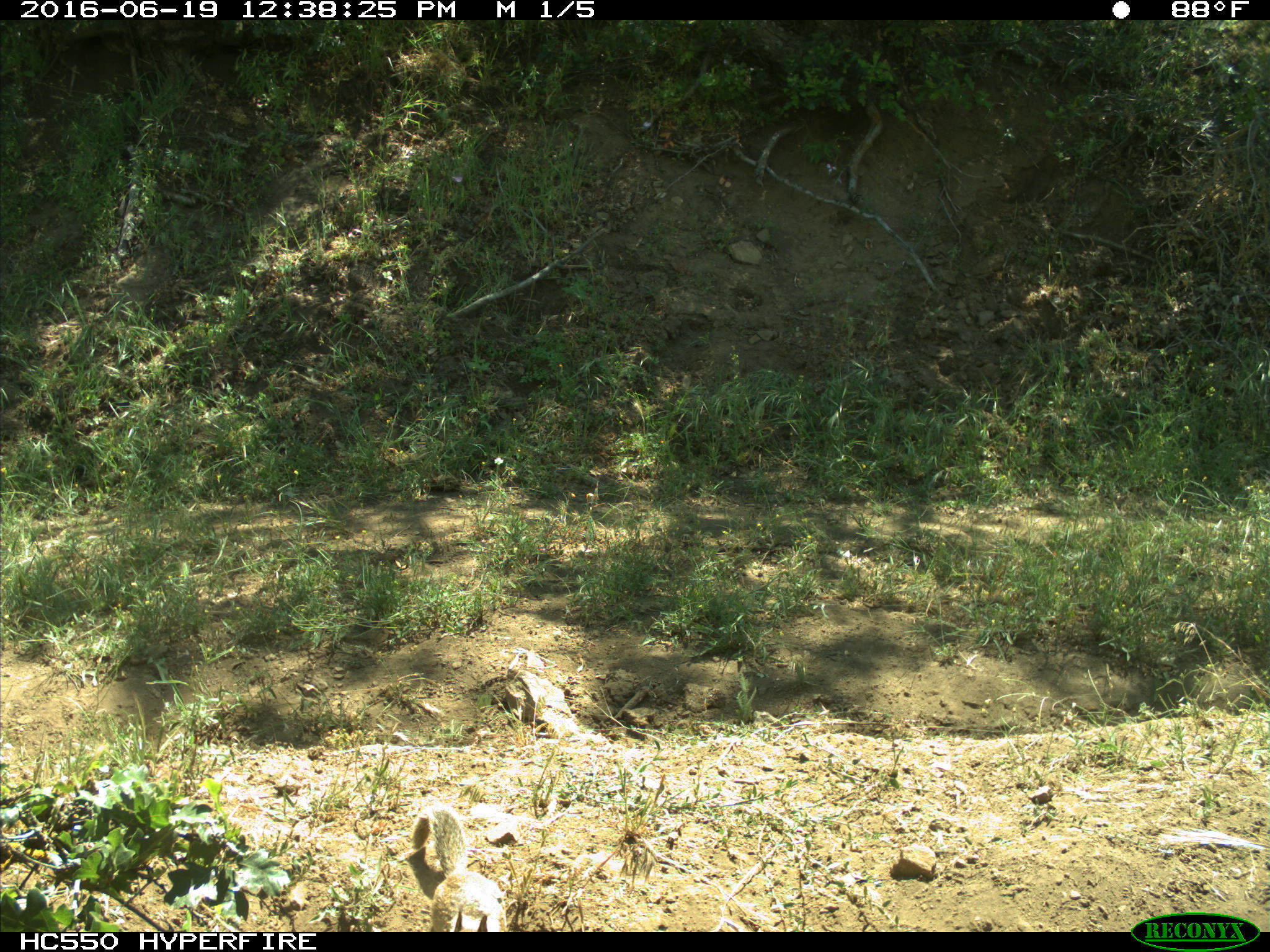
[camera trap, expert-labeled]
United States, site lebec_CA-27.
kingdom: Animalia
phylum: Chordata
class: Mammalia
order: Rodentia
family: Sciuridae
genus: Otospermophilus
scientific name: Otospermophilus beecheyi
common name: california ground squirrel